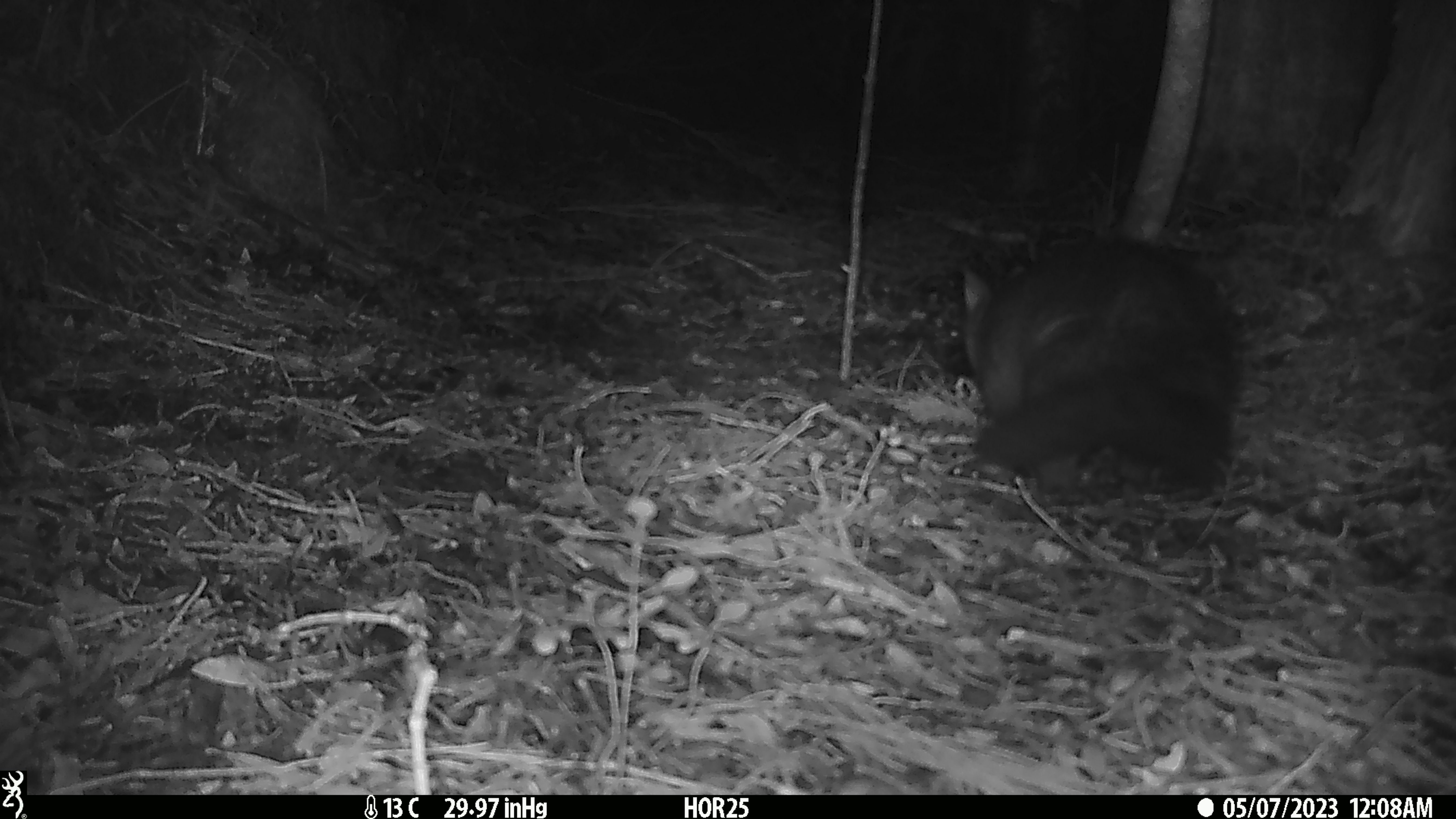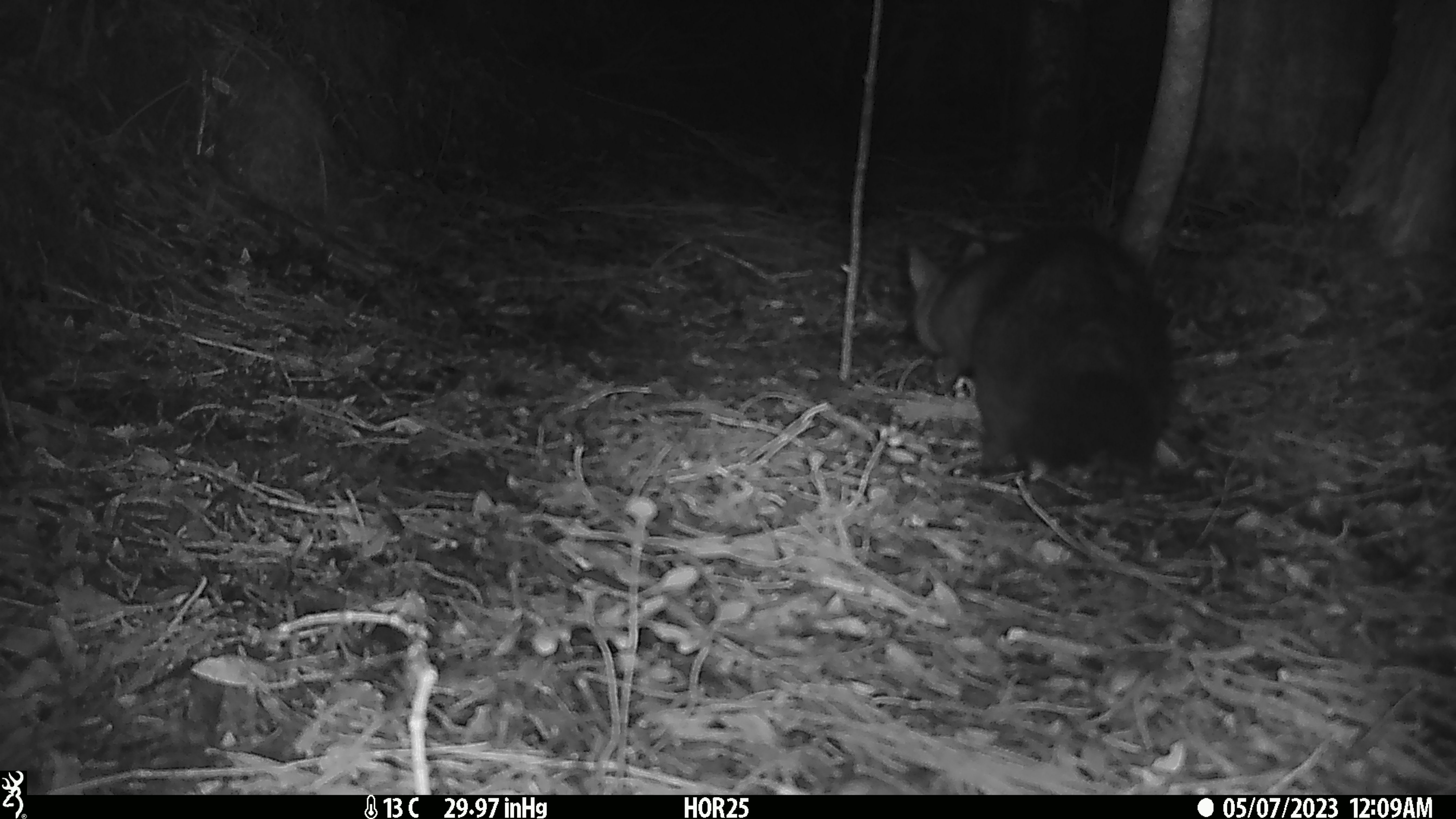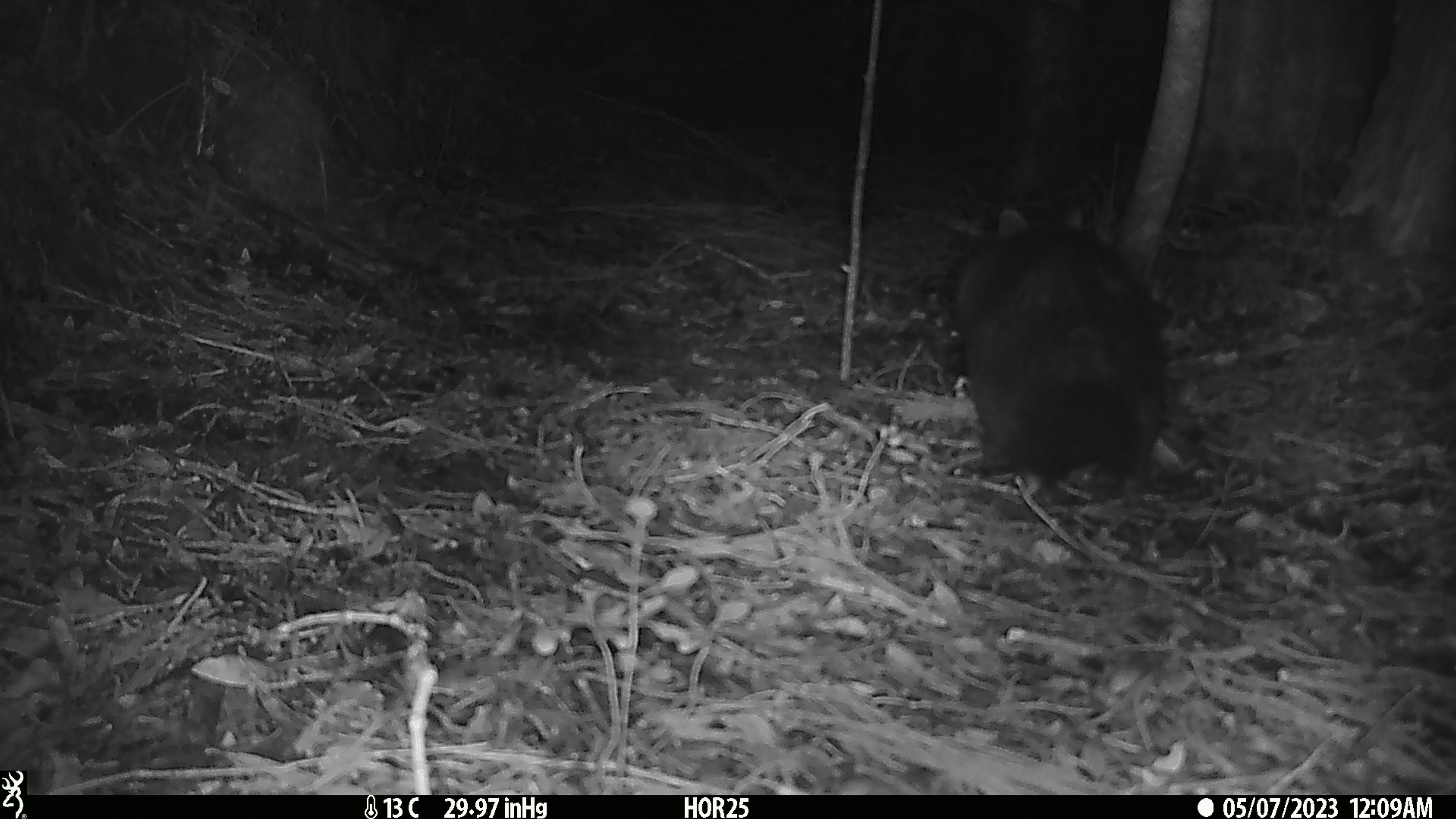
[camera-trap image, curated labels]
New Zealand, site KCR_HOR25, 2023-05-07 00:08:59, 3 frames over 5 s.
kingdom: Animalia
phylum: Chordata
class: Mammalia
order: Diprotodontia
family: Phalangeridae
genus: Trichosurus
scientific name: Trichosurus vulpecula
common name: common brushtail possum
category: possum